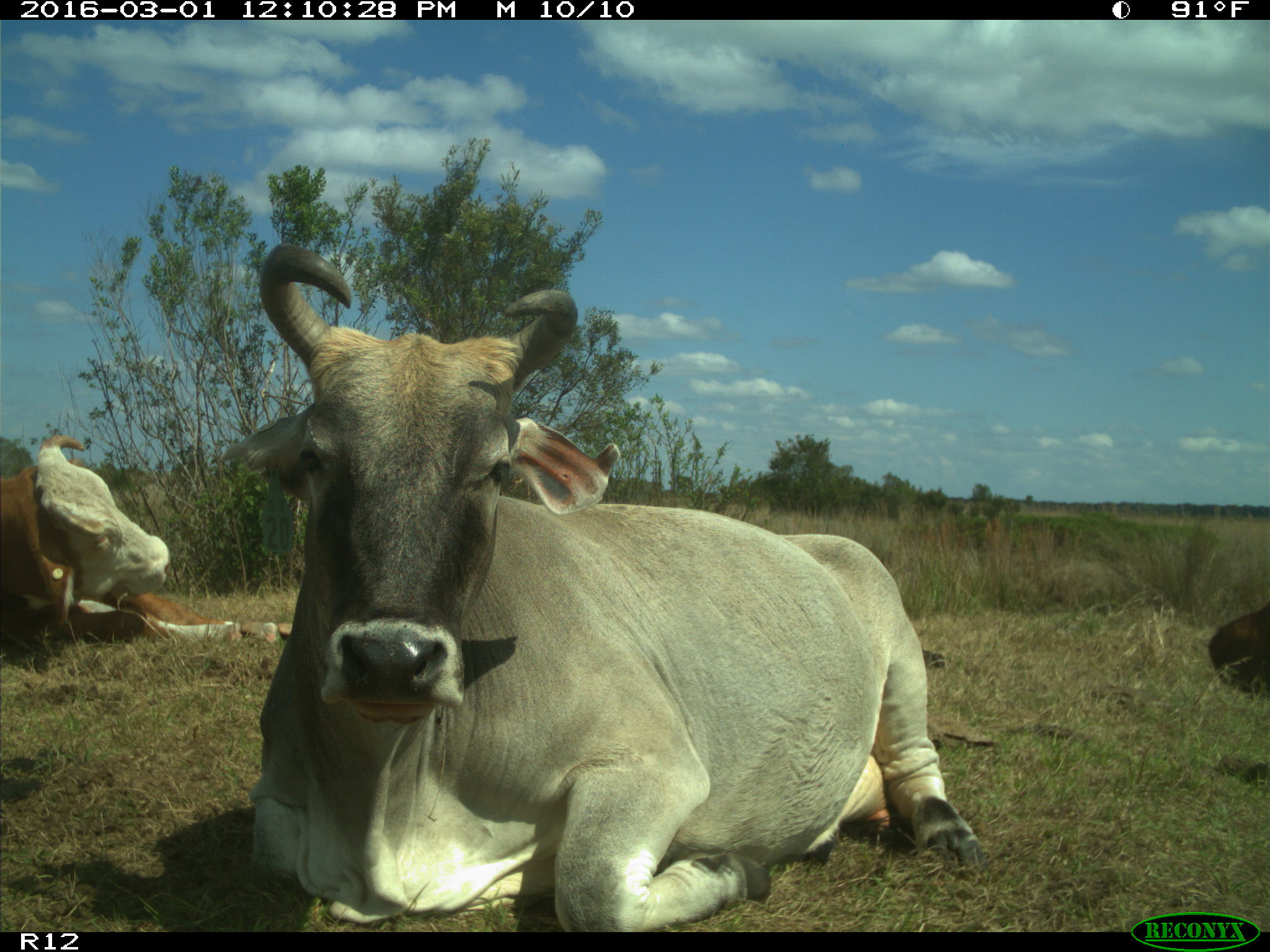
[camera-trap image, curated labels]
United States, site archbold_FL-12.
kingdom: Animalia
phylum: Chordata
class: Mammalia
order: Artiodactyla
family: Bovidae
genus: Bos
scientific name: Bos taurus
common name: domestic cow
Bos taurus (domestic cow).